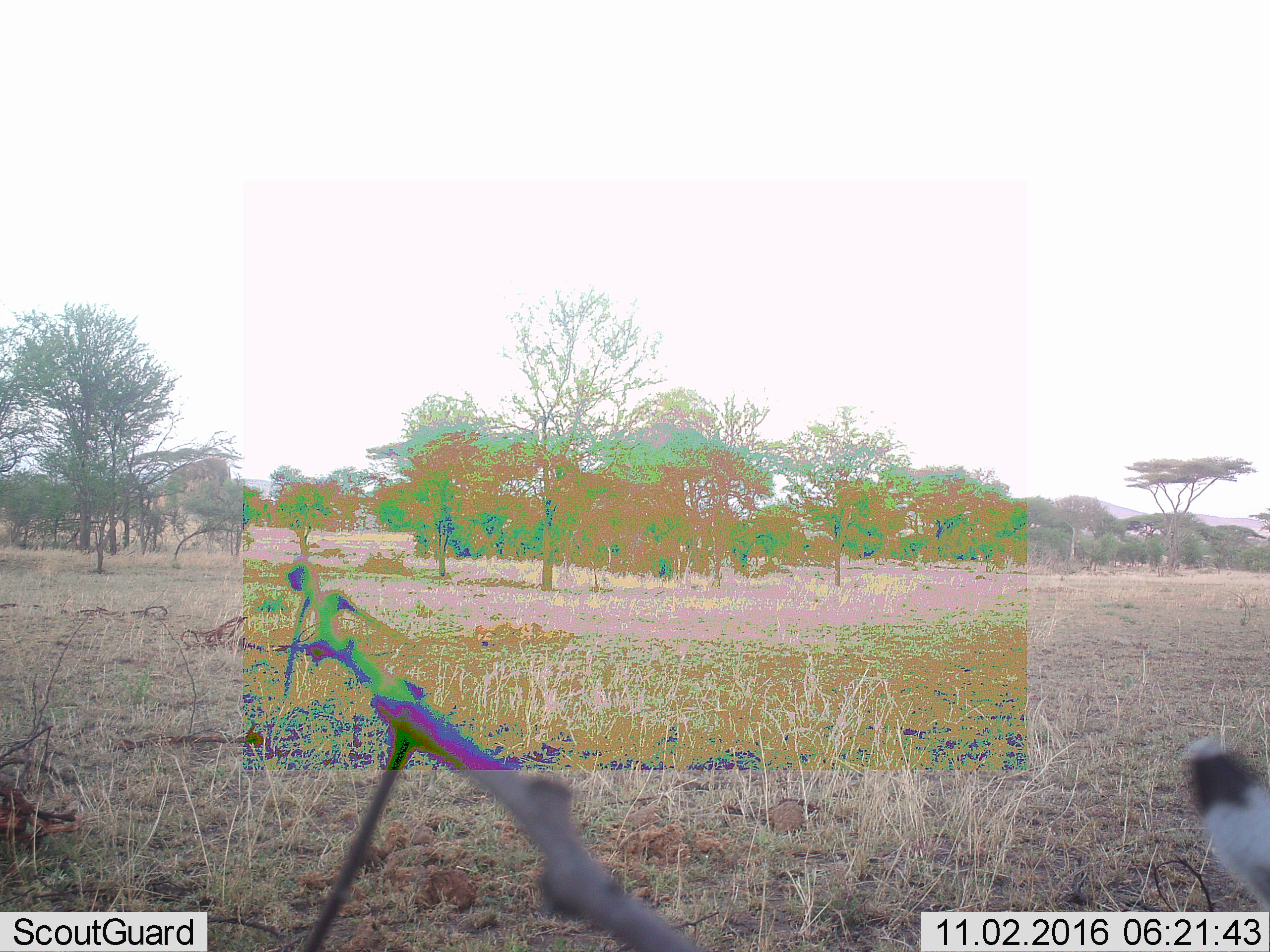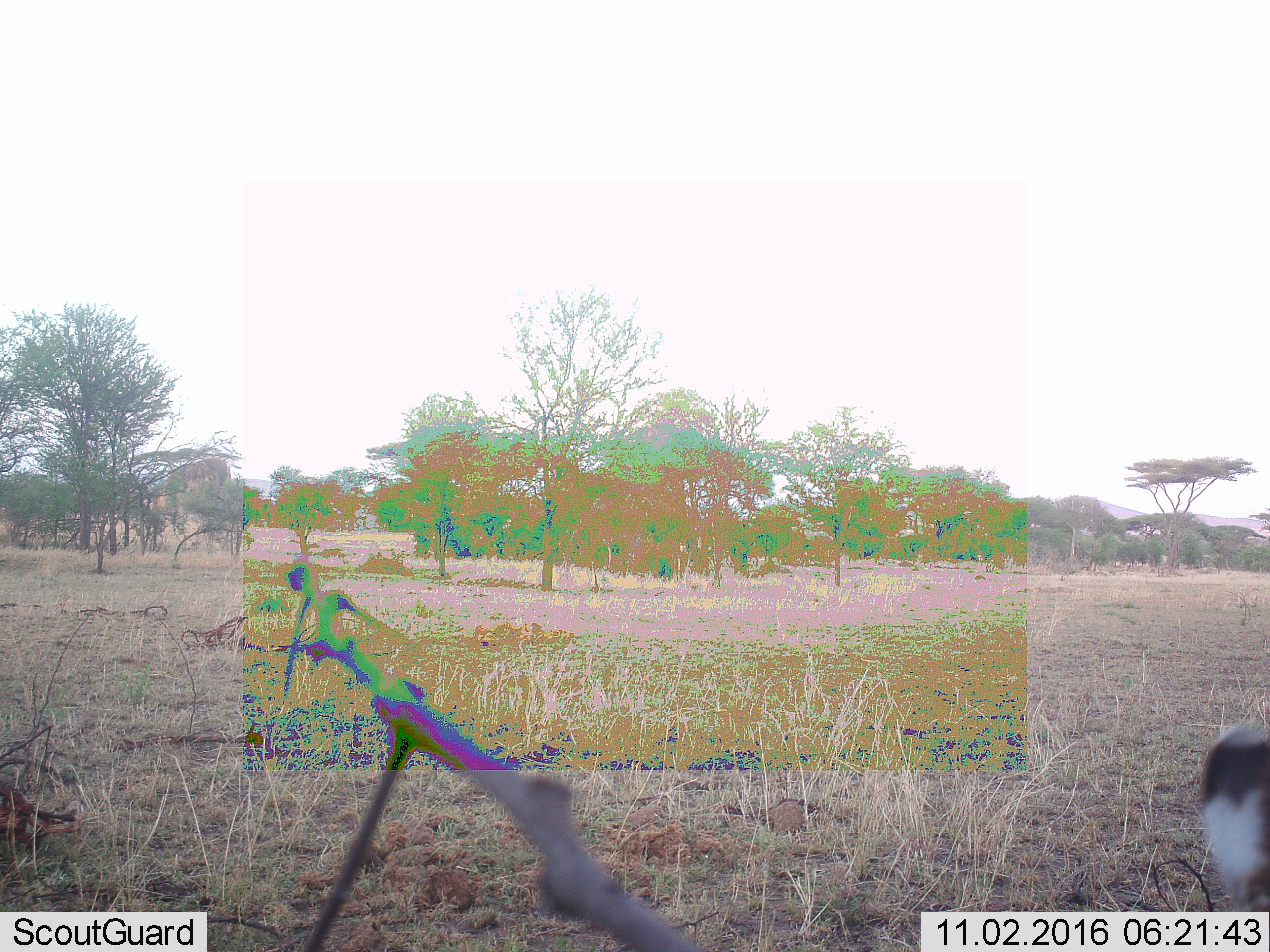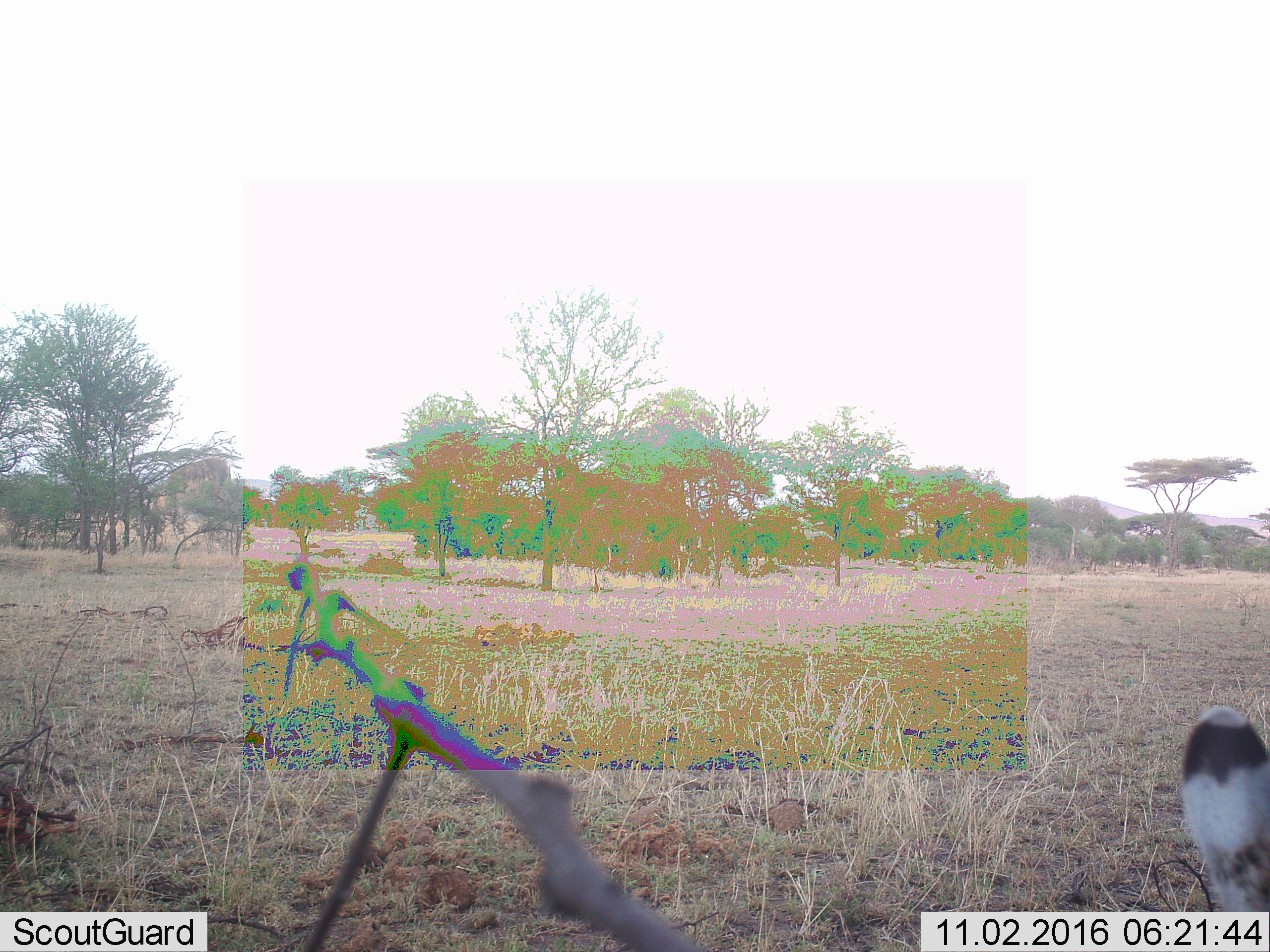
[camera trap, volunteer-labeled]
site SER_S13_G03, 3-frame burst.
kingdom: Animalia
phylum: Chordata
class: Mammalia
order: Perissodactyla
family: Equidae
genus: Equus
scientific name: Equus quagga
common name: plains zebra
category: zebraplains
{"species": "zebraplains (plains zebra) (Equus quagga)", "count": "1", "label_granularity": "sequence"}